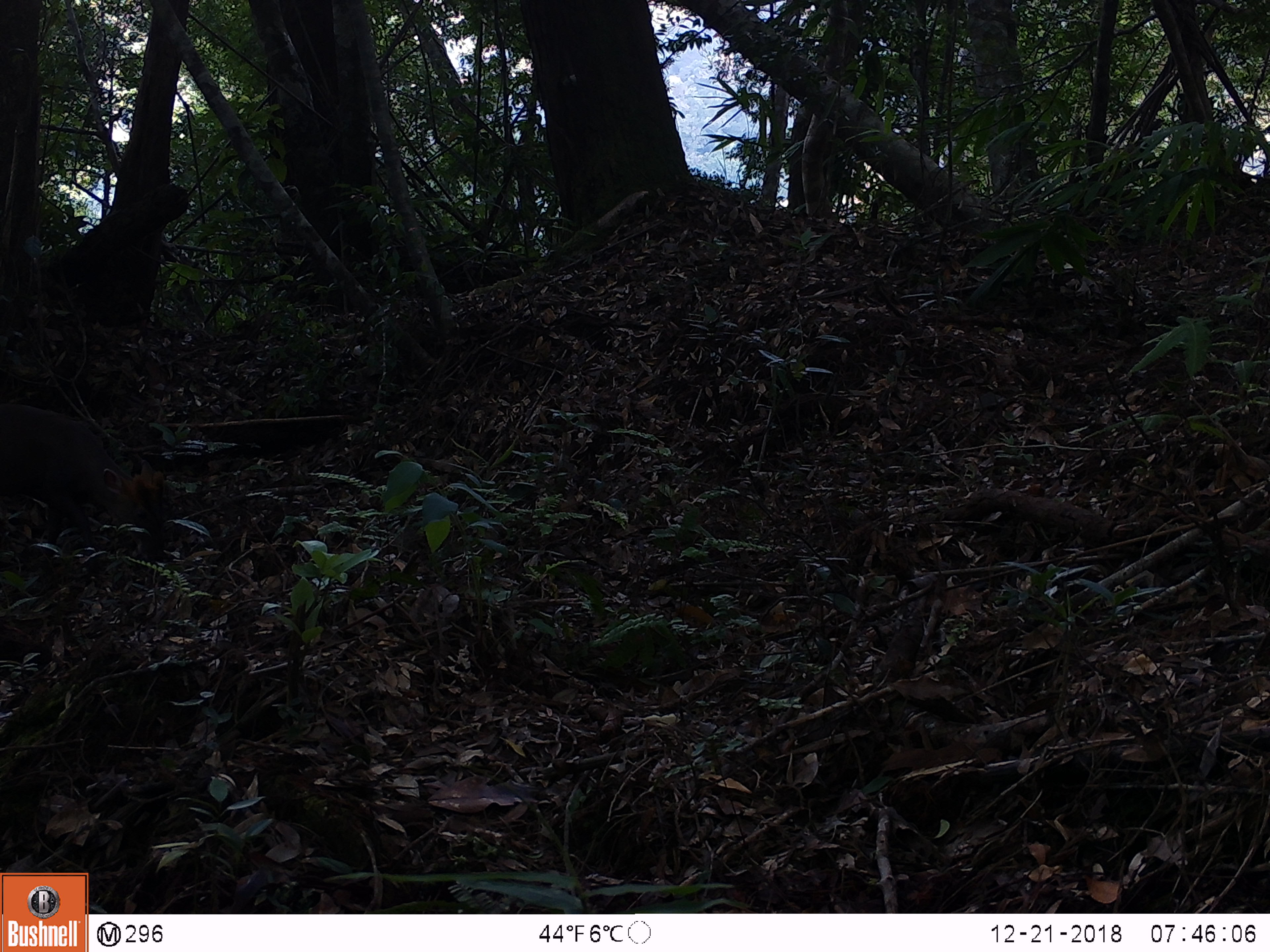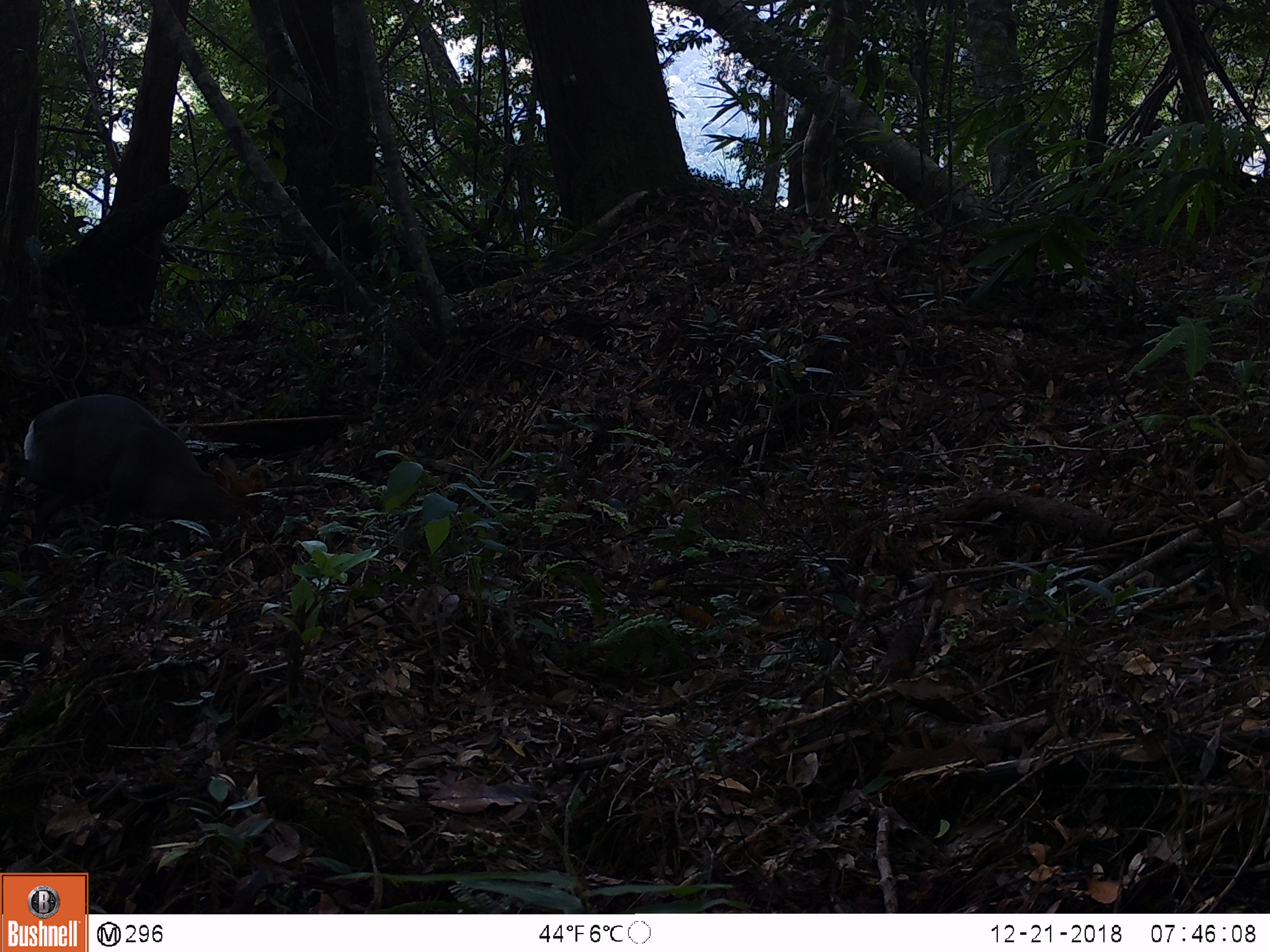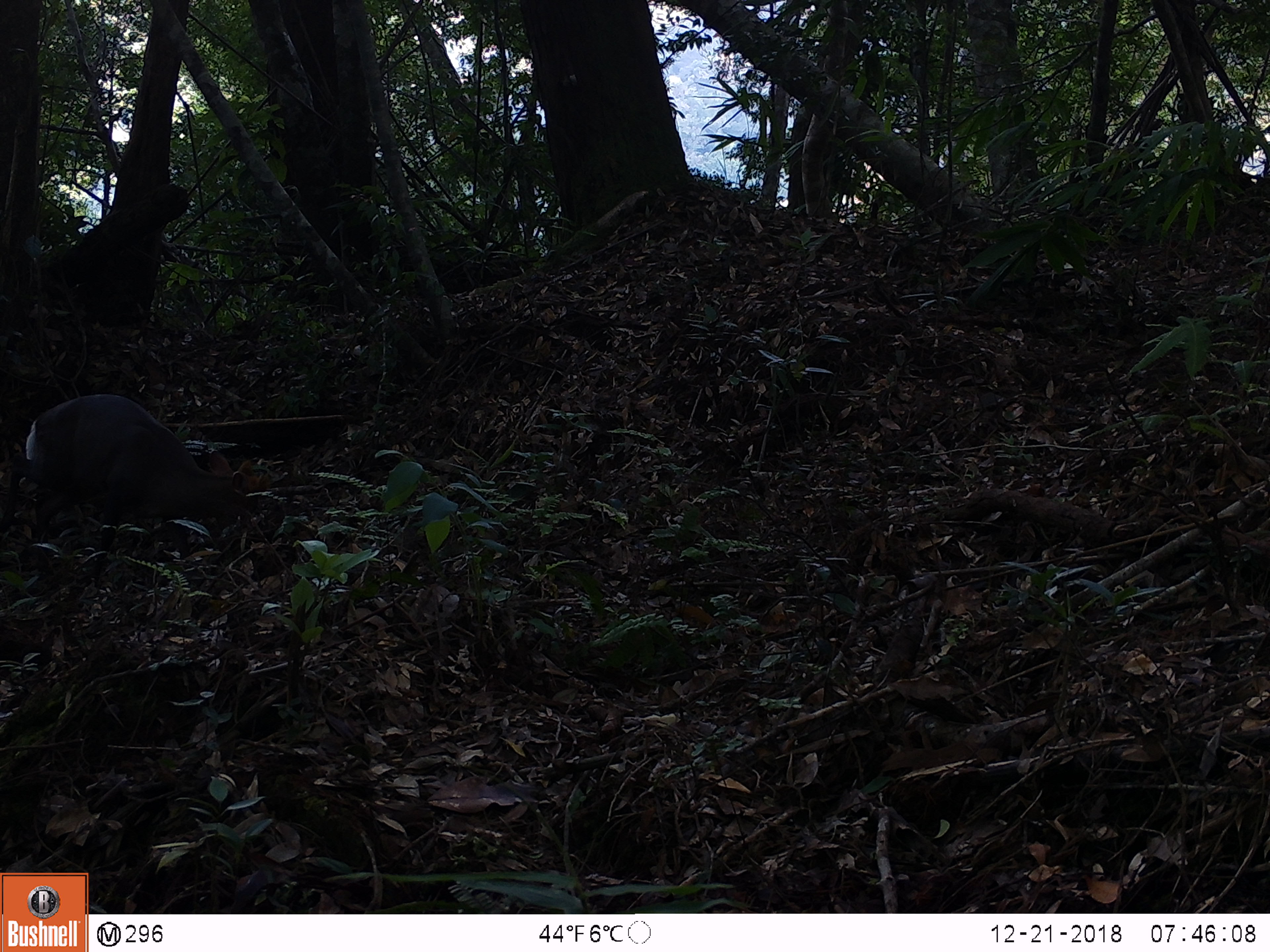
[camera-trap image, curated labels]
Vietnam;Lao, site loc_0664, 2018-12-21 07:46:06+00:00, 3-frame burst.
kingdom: Animalia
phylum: Chordata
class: Mammalia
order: Artiodactyla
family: Cervidae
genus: Muntiacus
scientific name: Muntiacus rooseveltorum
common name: roosevelt's muntjac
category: roosevelts muntjac group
Roosevelts muntjac group (roosevelt's muntjac) (Muntiacus rooseveltorum). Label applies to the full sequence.